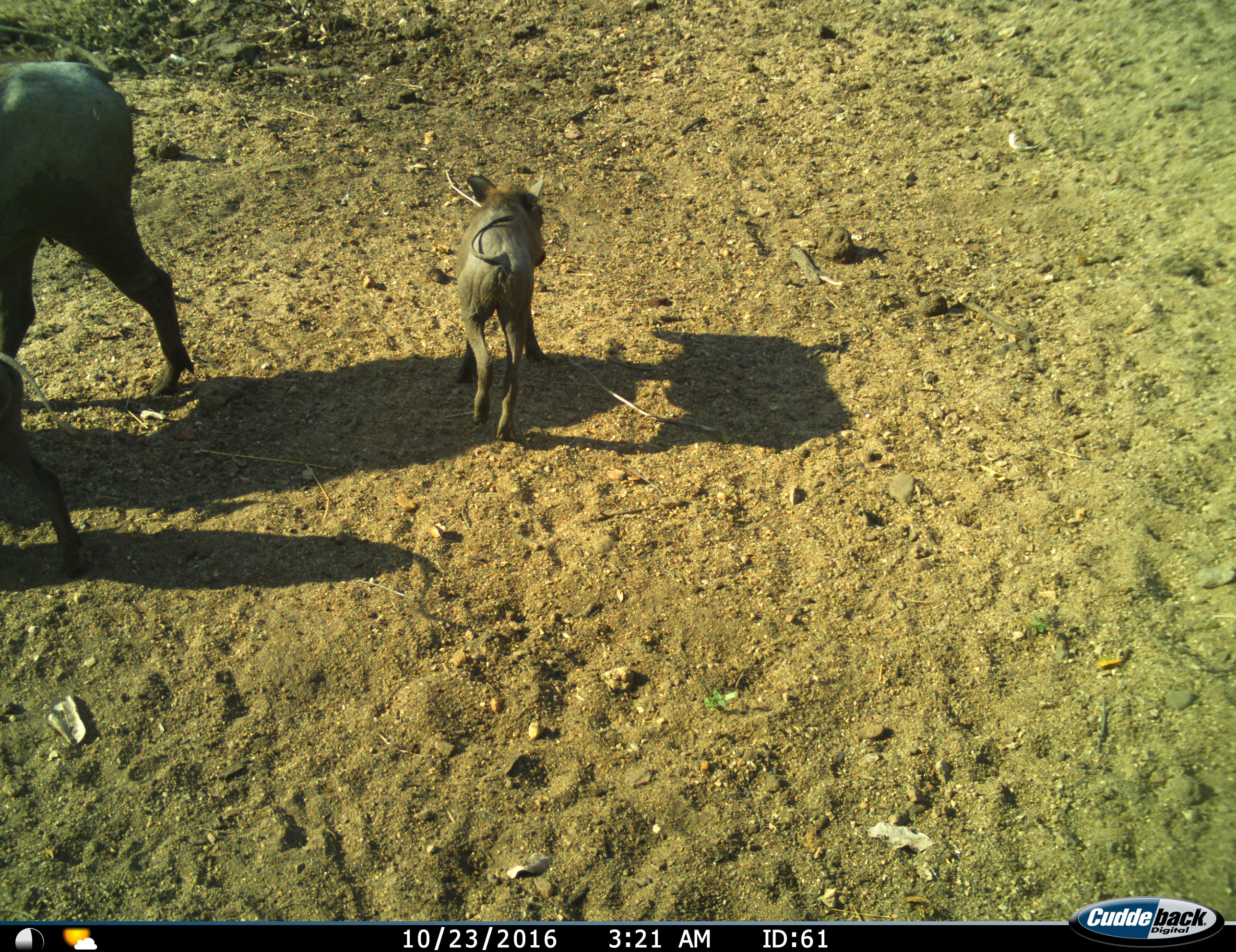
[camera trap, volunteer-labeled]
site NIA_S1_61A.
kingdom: Animalia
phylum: Chordata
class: Mammalia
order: Artiodactyla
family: Suidae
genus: Phacochoerus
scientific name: Phacochoerus africanus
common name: warthog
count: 3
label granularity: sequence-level